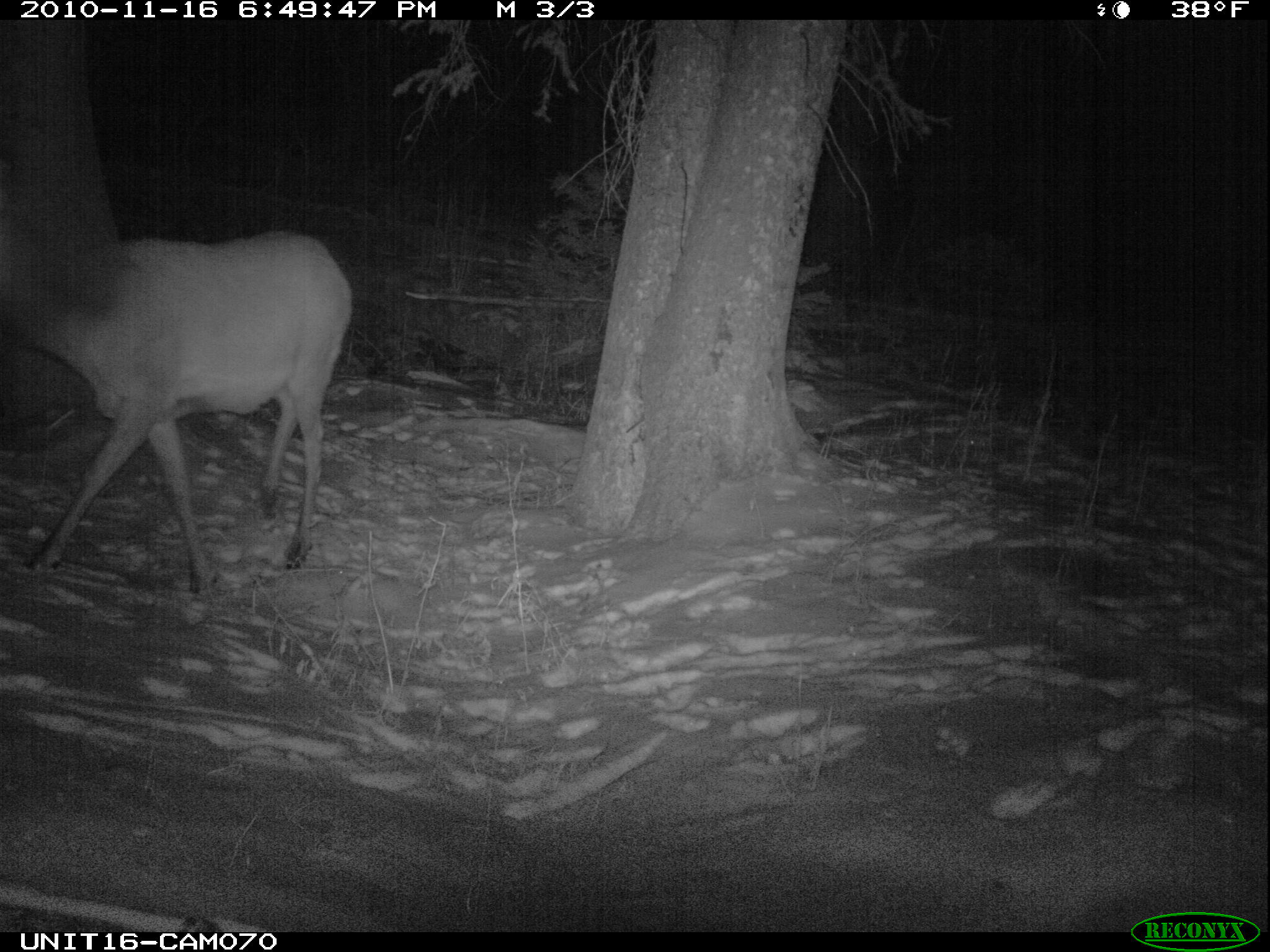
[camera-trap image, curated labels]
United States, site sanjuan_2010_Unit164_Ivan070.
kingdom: Animalia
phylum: Chordata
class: Mammalia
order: Artiodactyla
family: Cervidae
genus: Cervus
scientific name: Cervus elaphus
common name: red deer